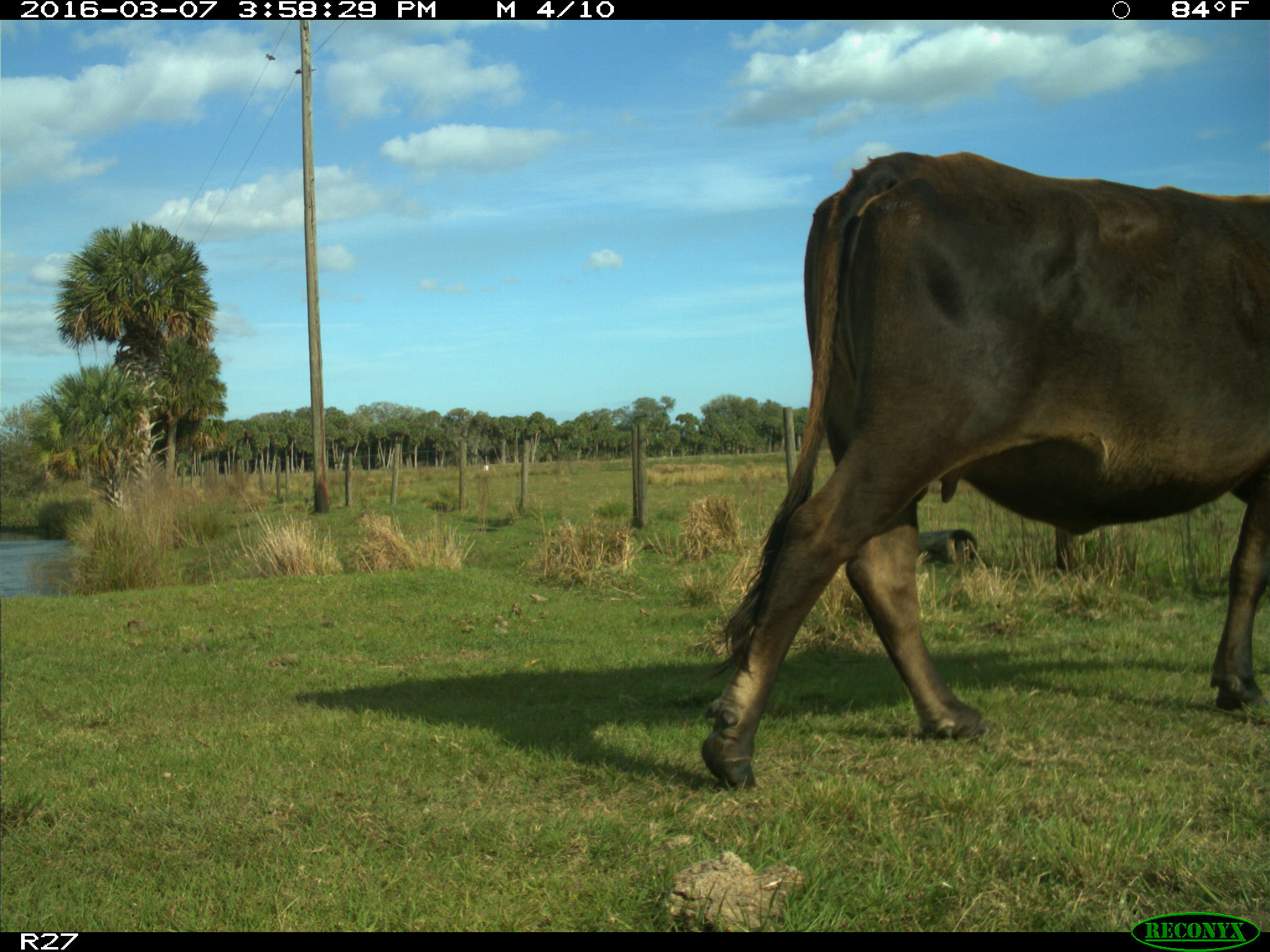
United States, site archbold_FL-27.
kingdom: Animalia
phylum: Chordata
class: Mammalia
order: Artiodactyla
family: Bovidae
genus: Bos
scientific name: Bos taurus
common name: domestic cow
Bos taurus (domestic cow).